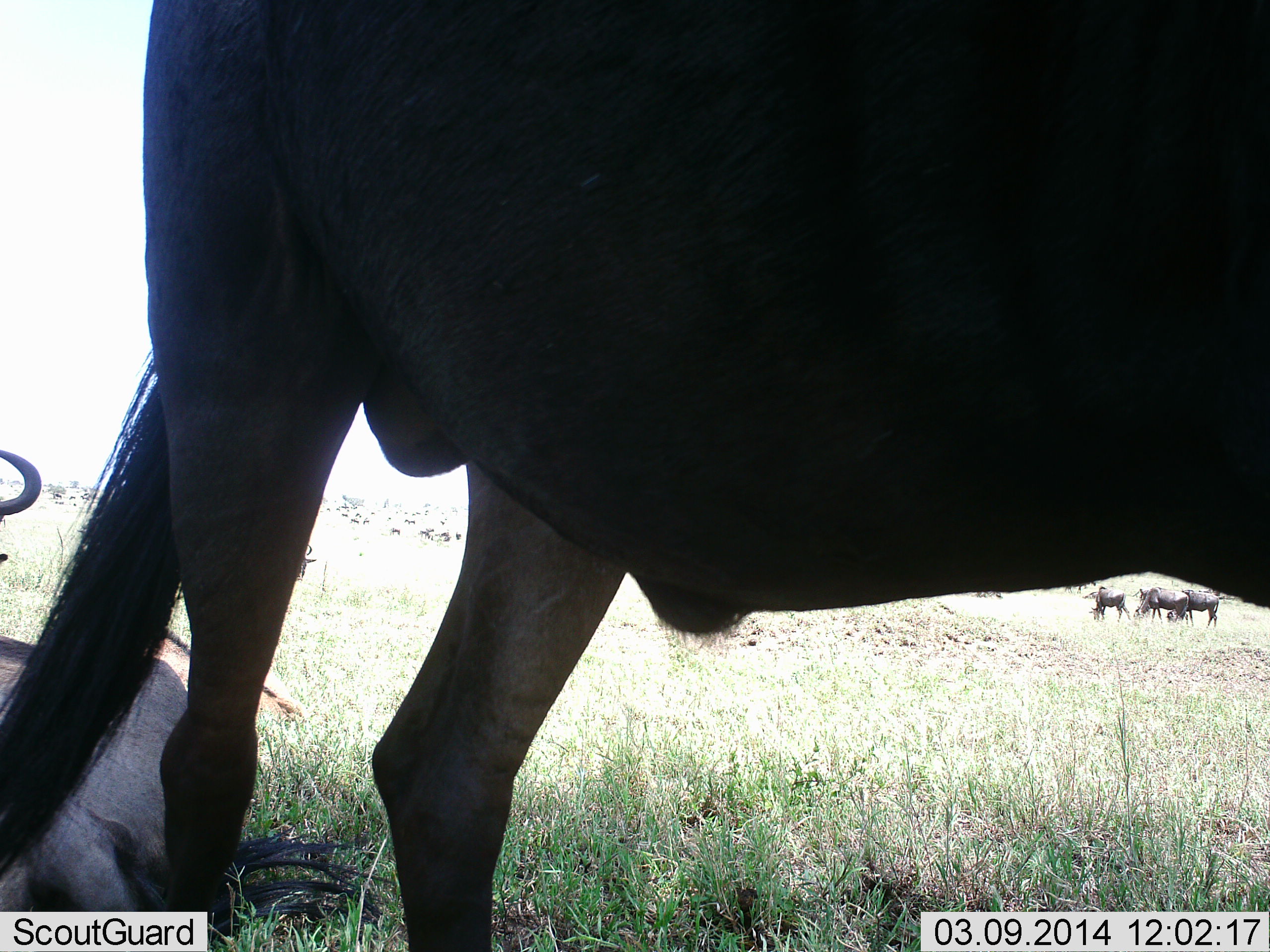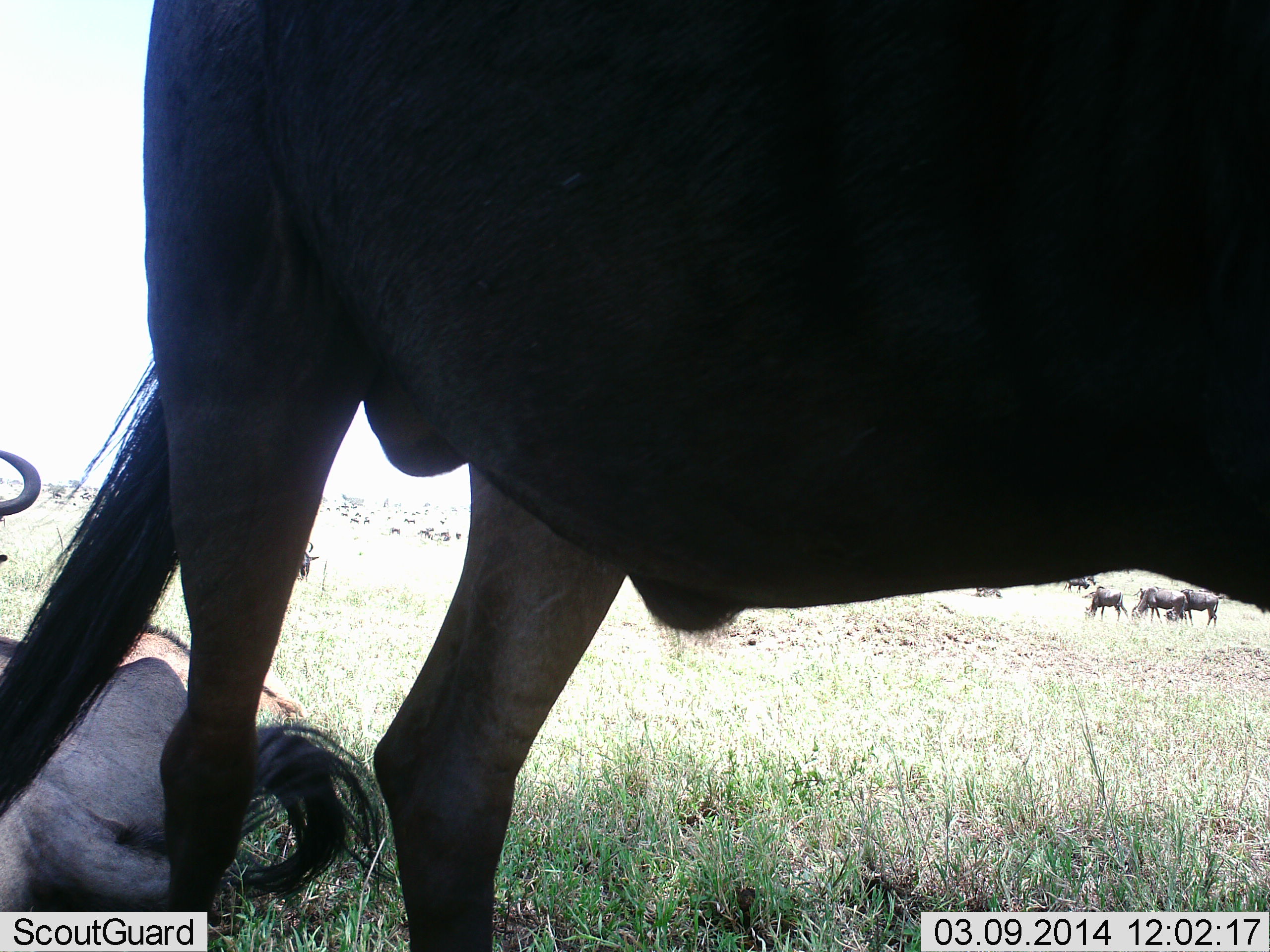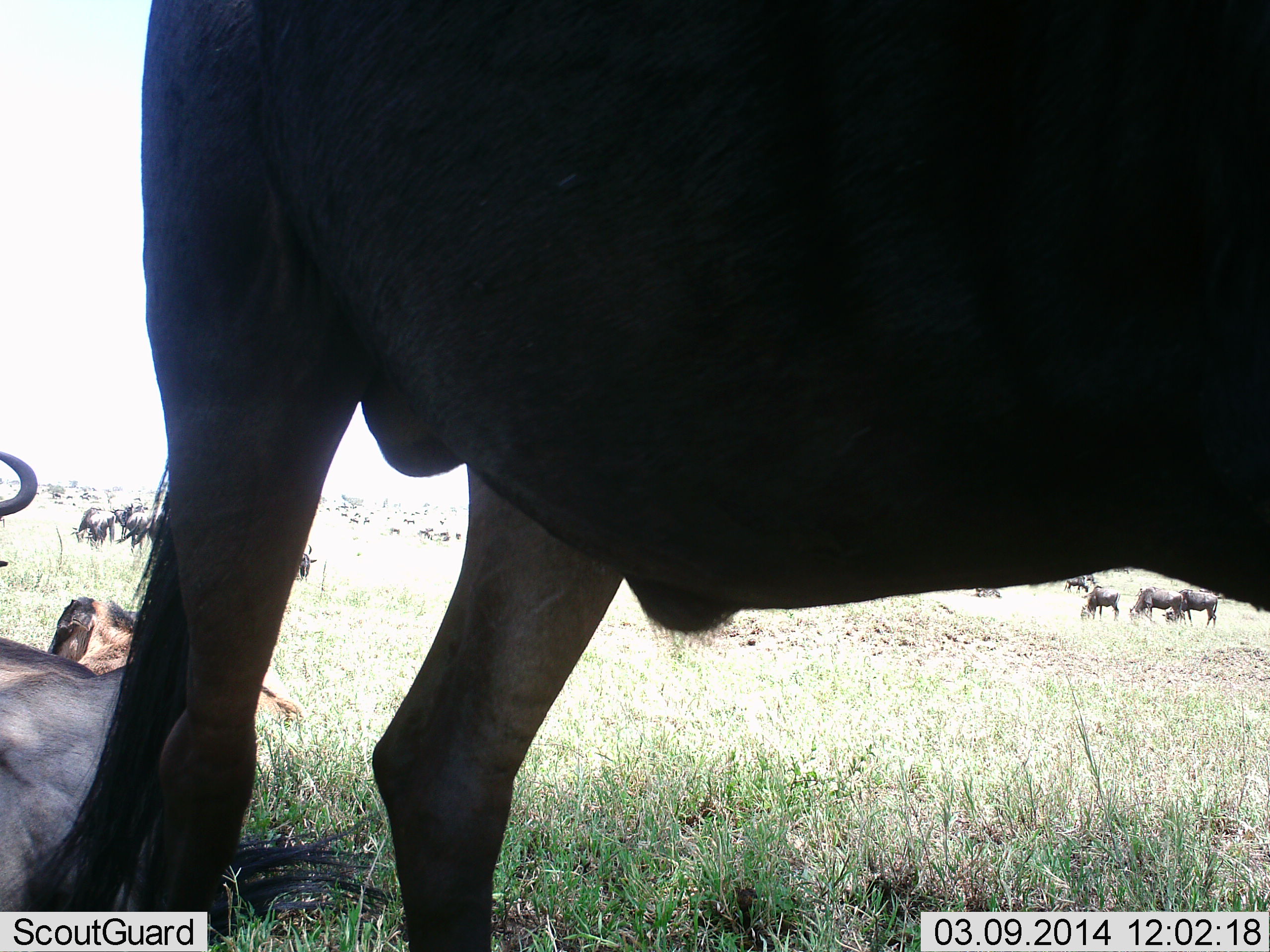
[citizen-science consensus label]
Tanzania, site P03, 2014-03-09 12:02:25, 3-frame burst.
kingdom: Animalia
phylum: Chordata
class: Mammalia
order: Artiodactyla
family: Bovidae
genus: Connochaetes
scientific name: Connochaetes taurinus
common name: blue wildebeest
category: wildebeest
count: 9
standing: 75%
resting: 92%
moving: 8%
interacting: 6%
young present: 17%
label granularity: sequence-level